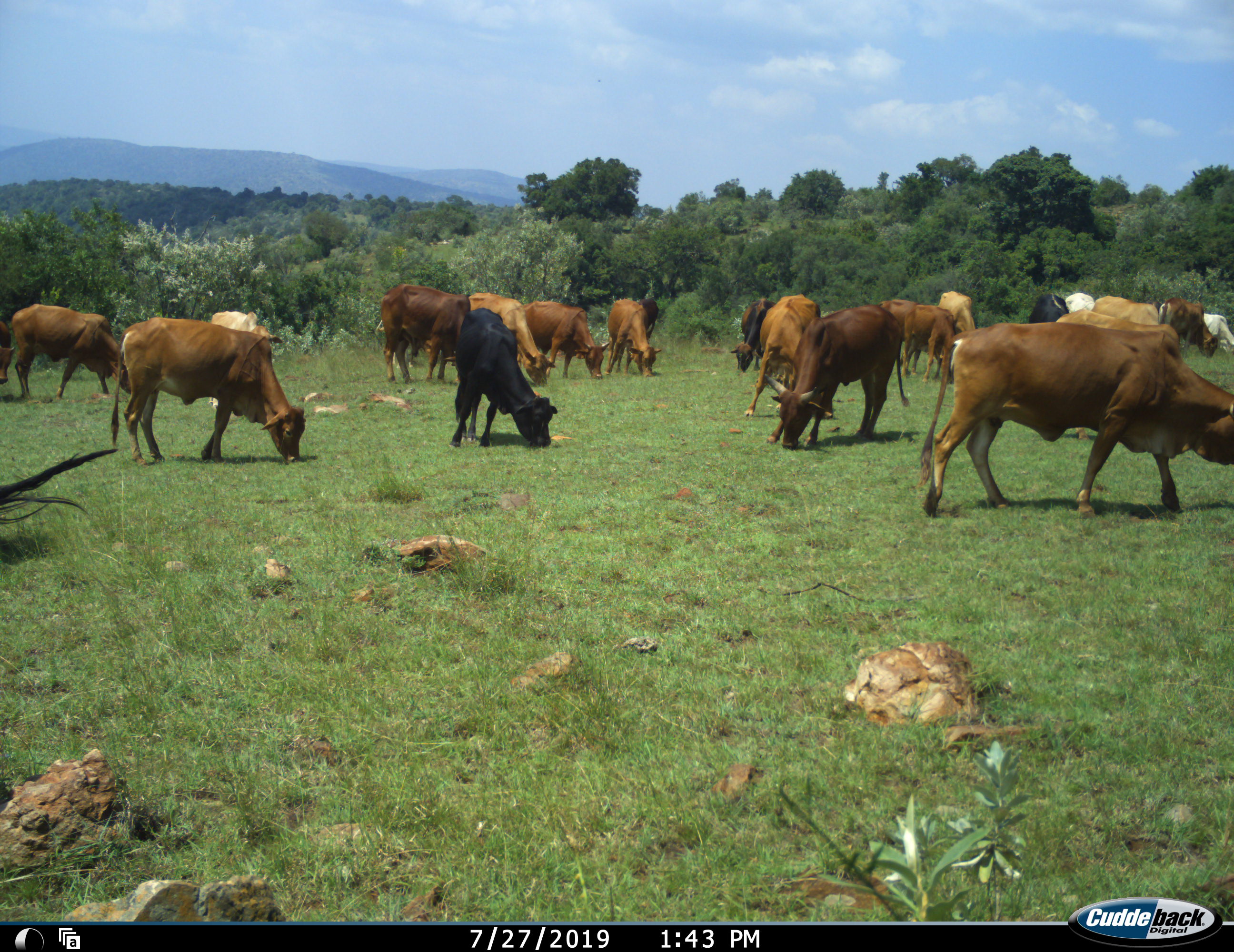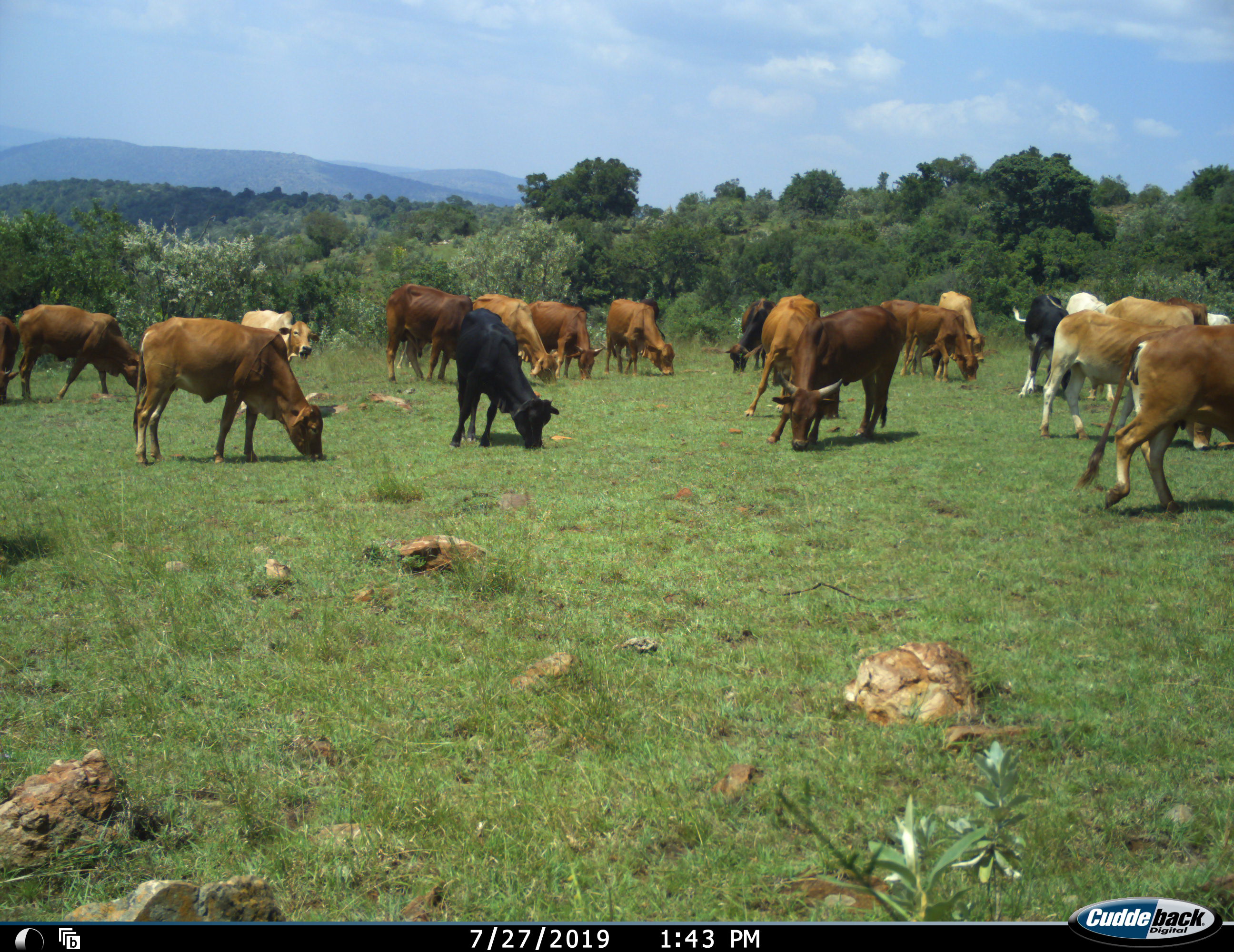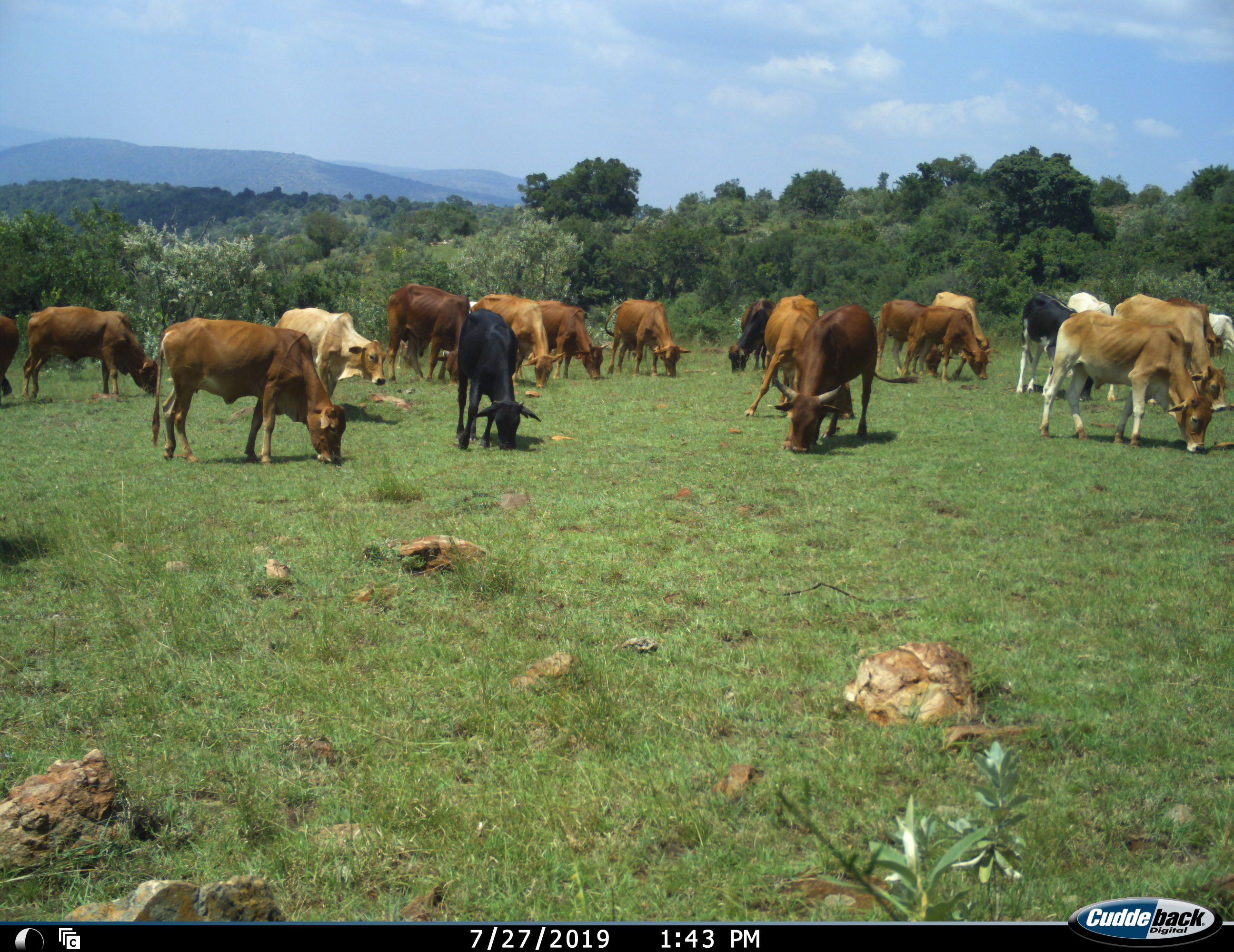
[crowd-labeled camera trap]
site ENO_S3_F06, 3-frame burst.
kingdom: Animalia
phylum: Chordata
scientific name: Vertebrata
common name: domestic animal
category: domesticanimal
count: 11-50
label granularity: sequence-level